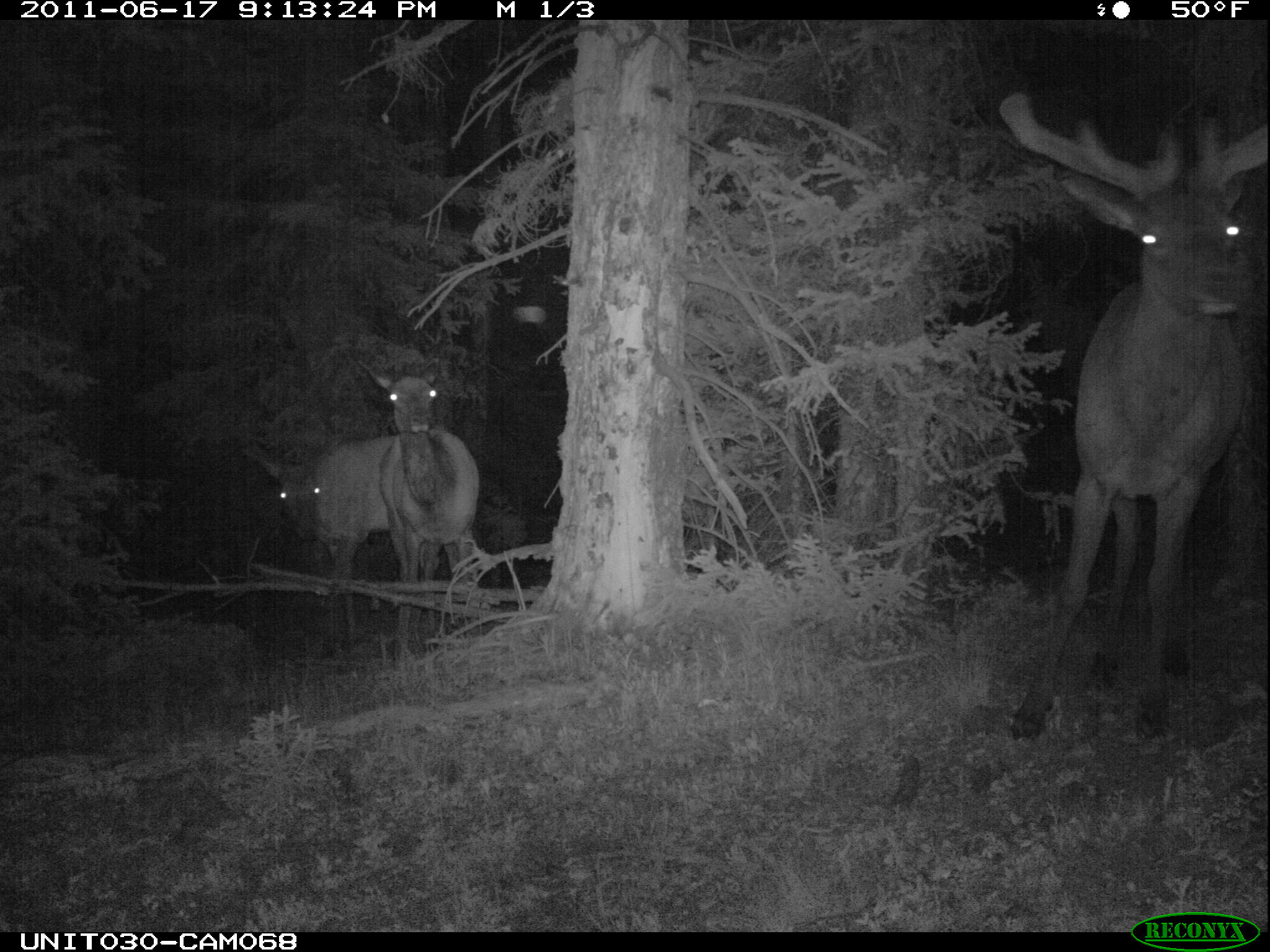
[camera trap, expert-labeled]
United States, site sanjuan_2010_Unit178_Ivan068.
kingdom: Animalia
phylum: Chordata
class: Mammalia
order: Artiodactyla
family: Cervidae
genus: Cervus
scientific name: Cervus elaphus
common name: red deer